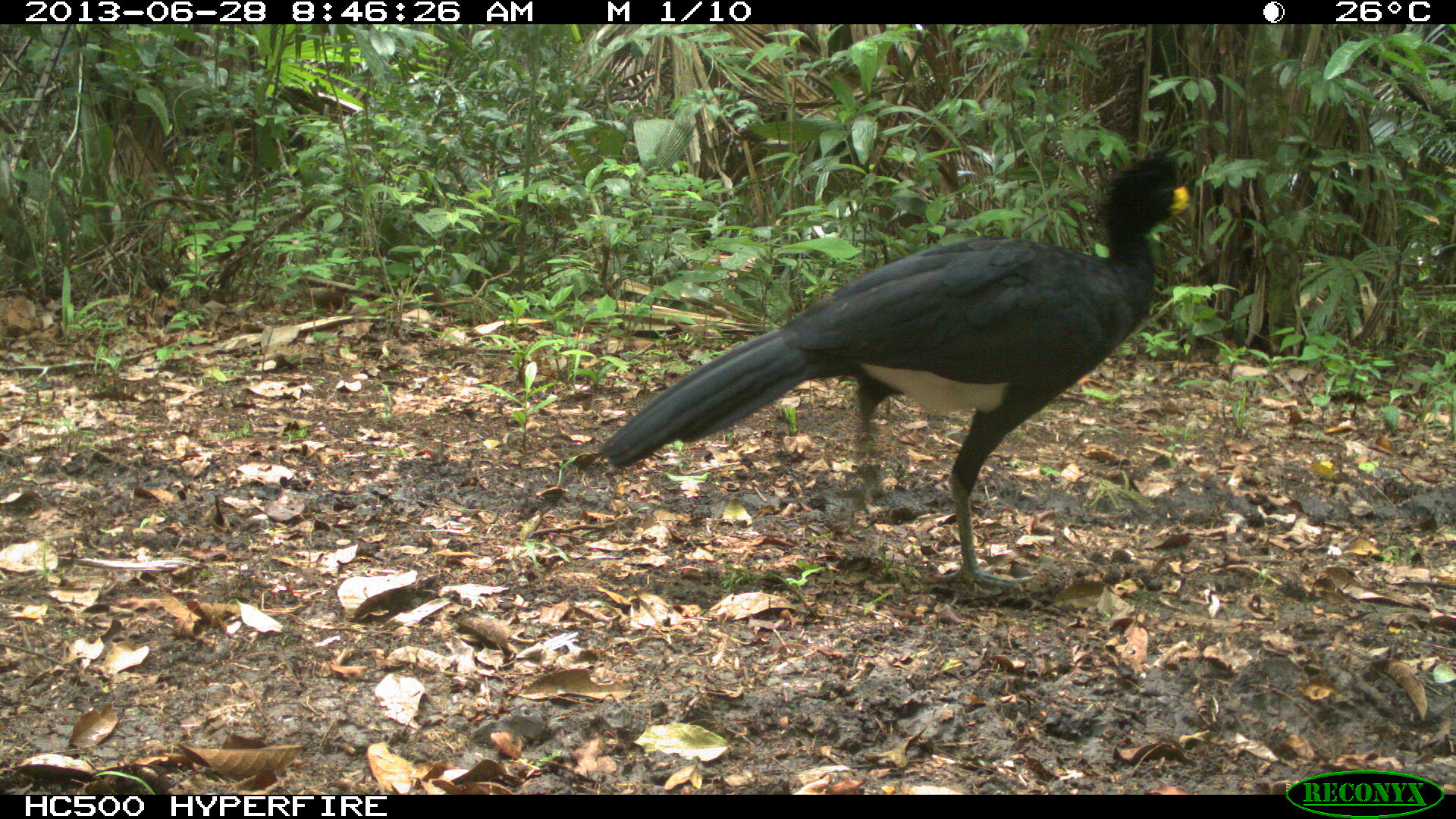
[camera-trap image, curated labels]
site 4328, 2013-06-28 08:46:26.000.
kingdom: Animalia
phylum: Chordata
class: Aves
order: Galliformes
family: Cracidae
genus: Crax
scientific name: Crax rubra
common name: great curassow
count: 1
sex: male